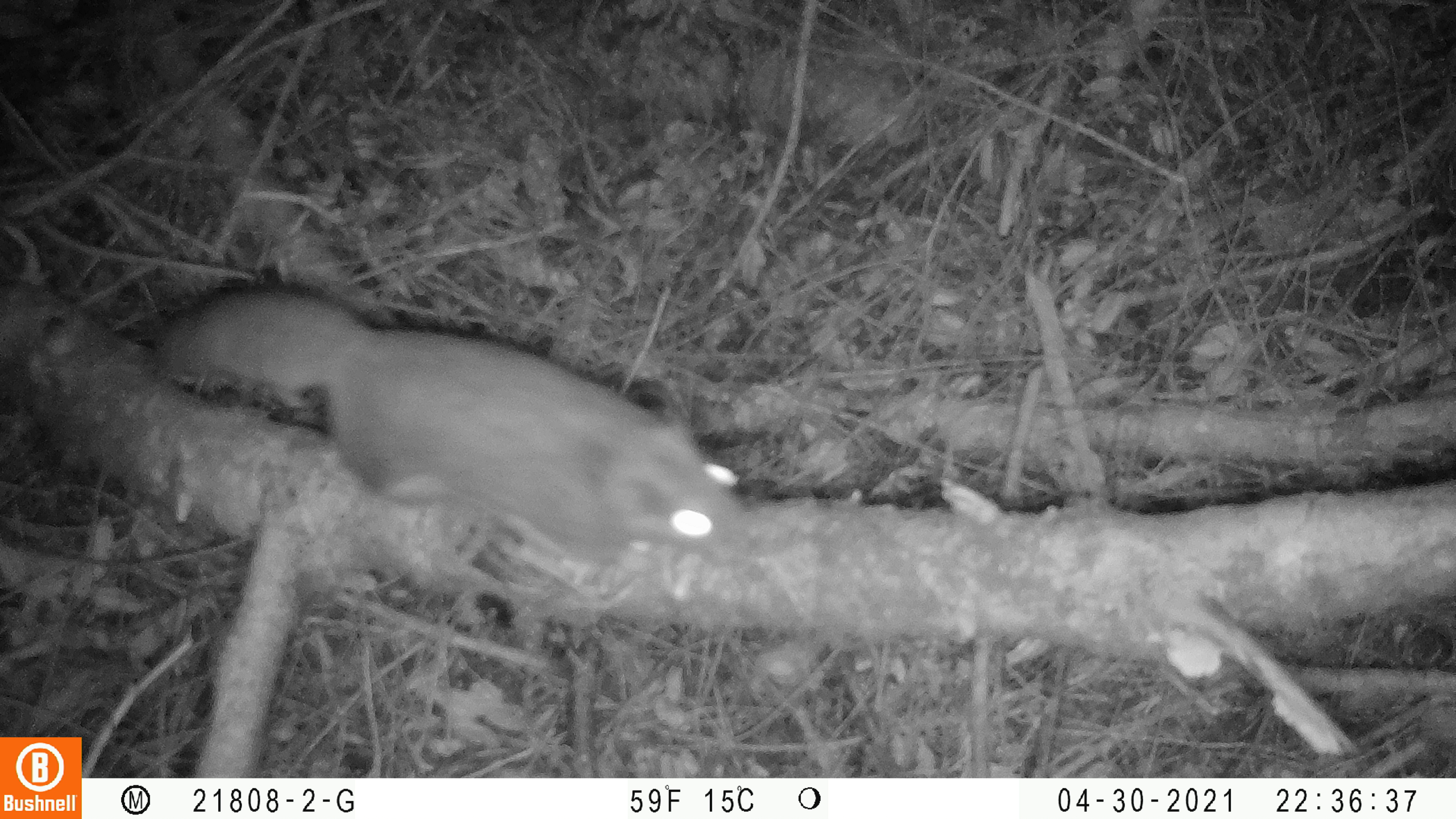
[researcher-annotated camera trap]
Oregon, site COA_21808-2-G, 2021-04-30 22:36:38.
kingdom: Animalia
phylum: Chordata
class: Mammalia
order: Rodentia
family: Sciuridae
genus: Glaucomys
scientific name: Glaucomys oregonensis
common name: humboldt's flying squirrel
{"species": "humboldt's flying squirrel (Glaucomys oregonensis)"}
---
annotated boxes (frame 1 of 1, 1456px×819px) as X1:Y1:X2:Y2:
humboldt's flying squirrel: 147:289:763:570